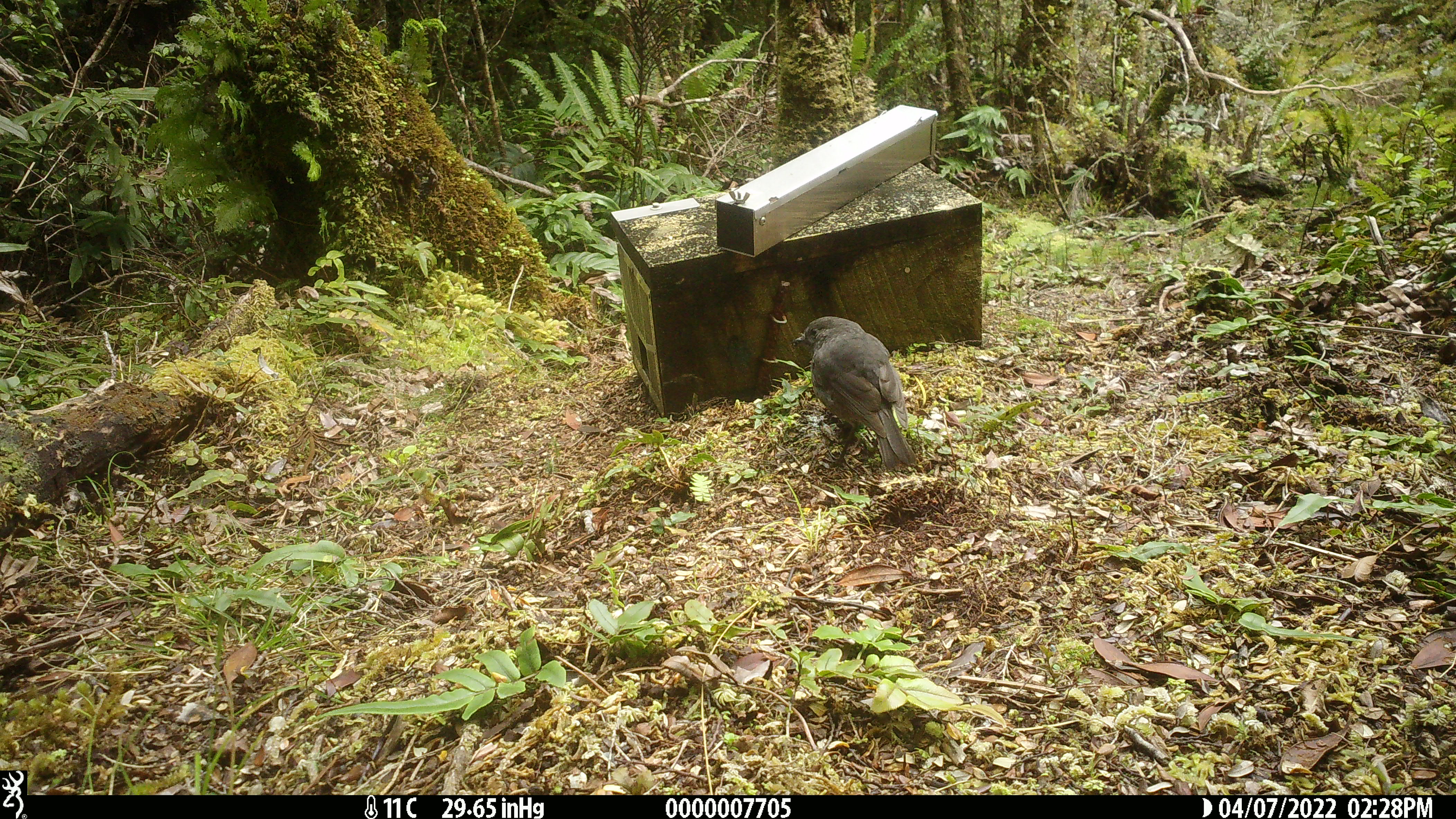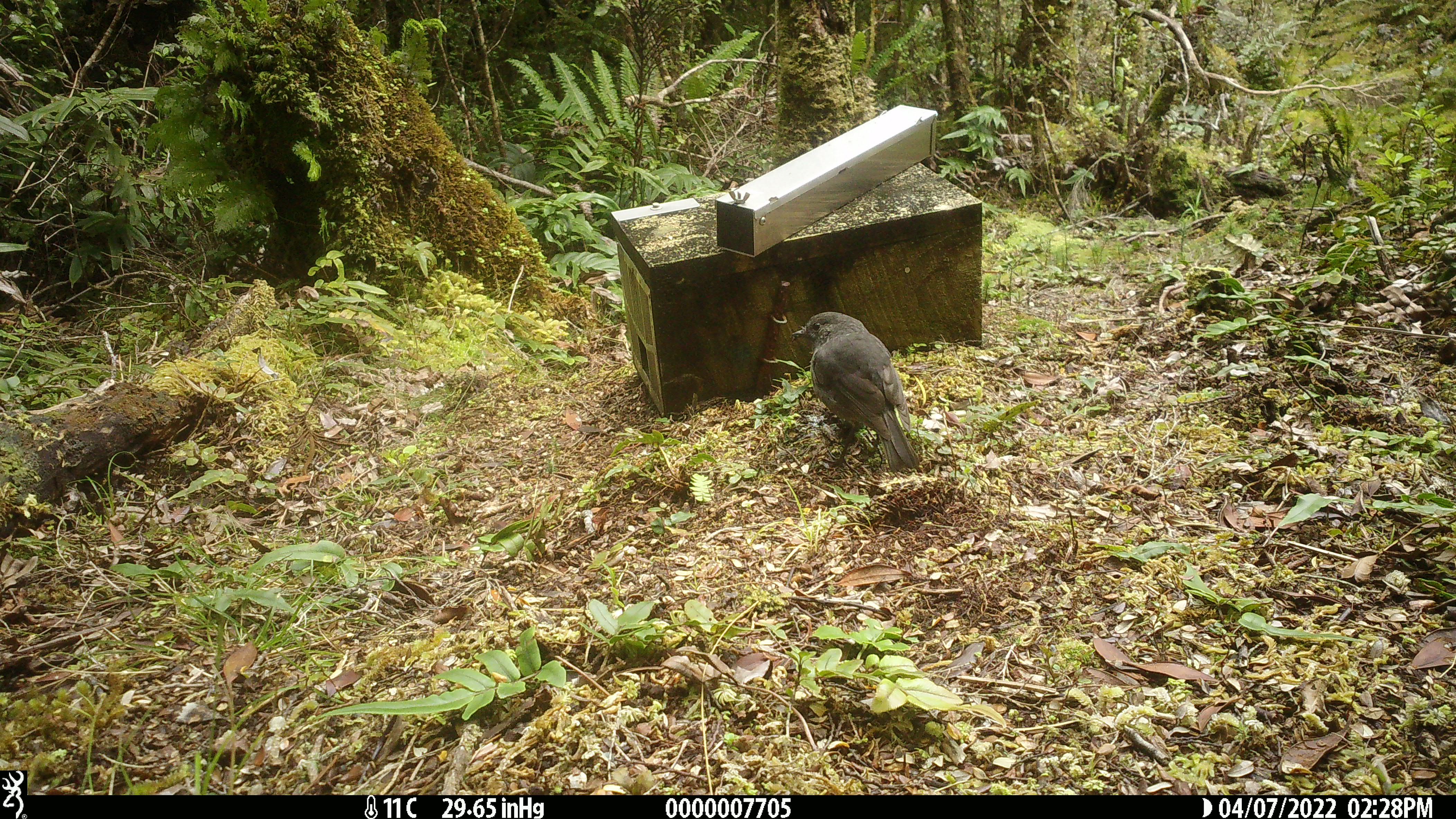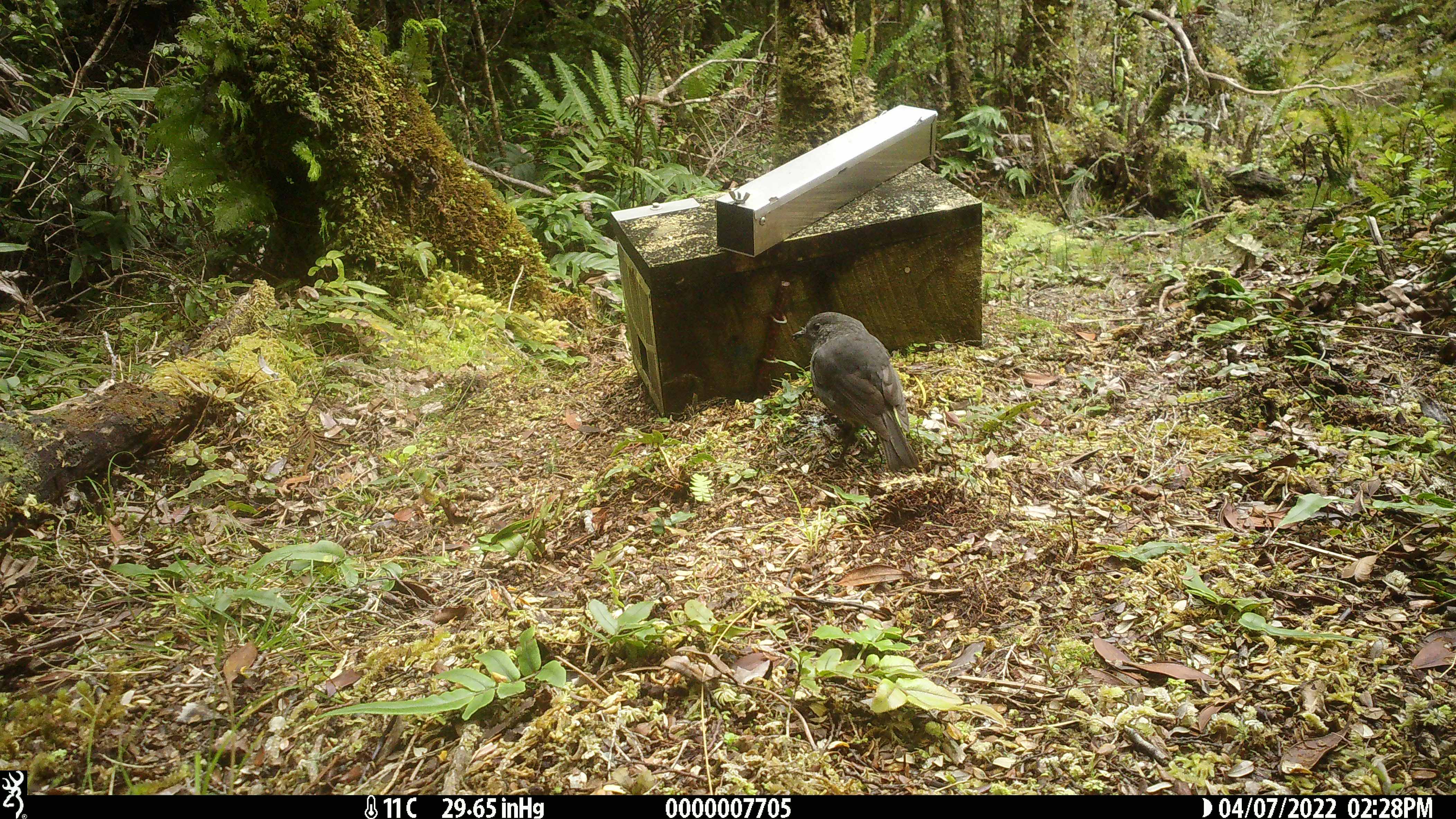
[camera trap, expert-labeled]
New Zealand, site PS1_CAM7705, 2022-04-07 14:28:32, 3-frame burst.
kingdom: Animalia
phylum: Chordata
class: Aves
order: Passeriformes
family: Petroicidae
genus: Petroica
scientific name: Petroica australis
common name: new zealand robin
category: robin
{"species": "robin (new zealand robin) (Petroica australis)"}